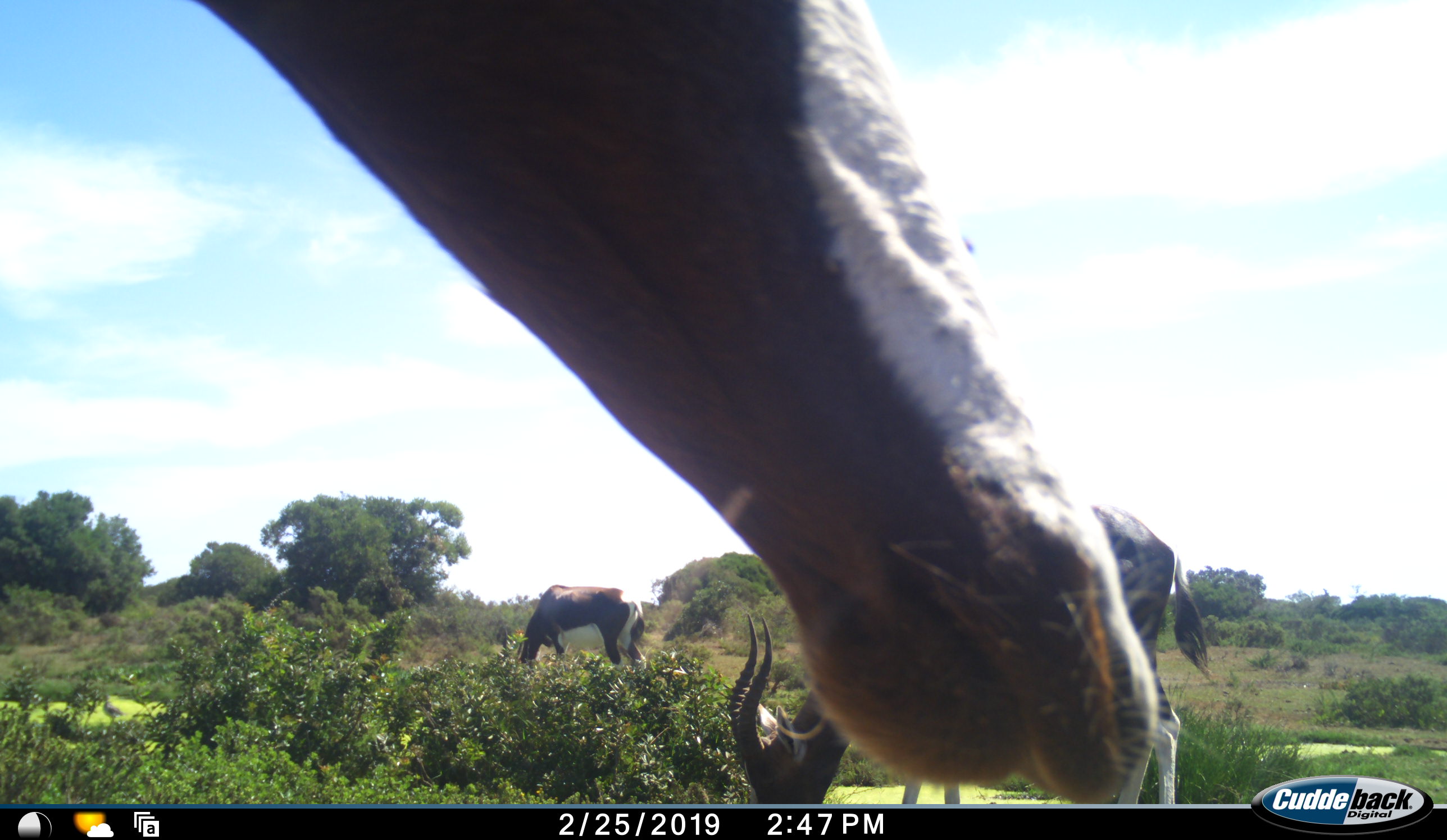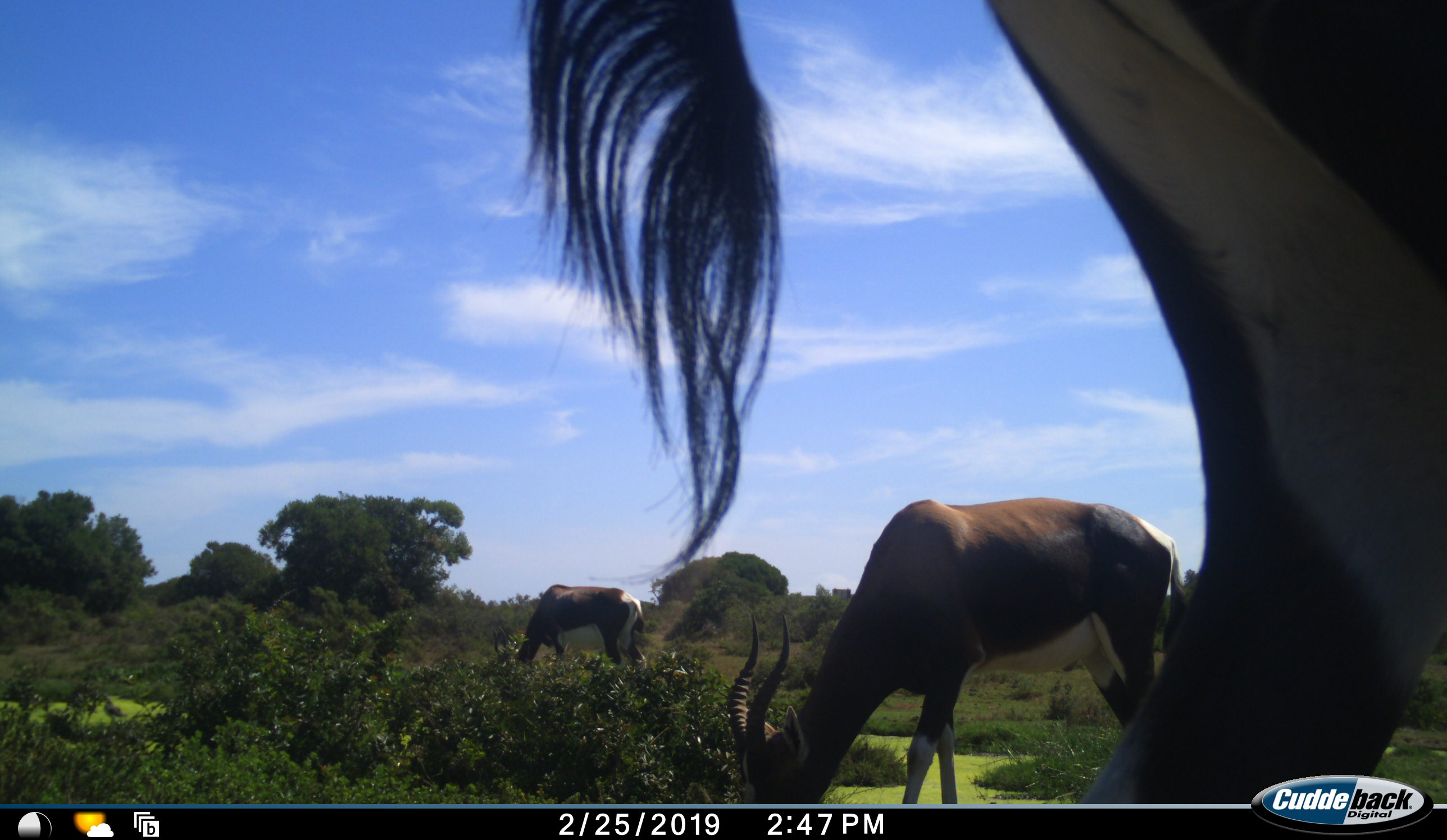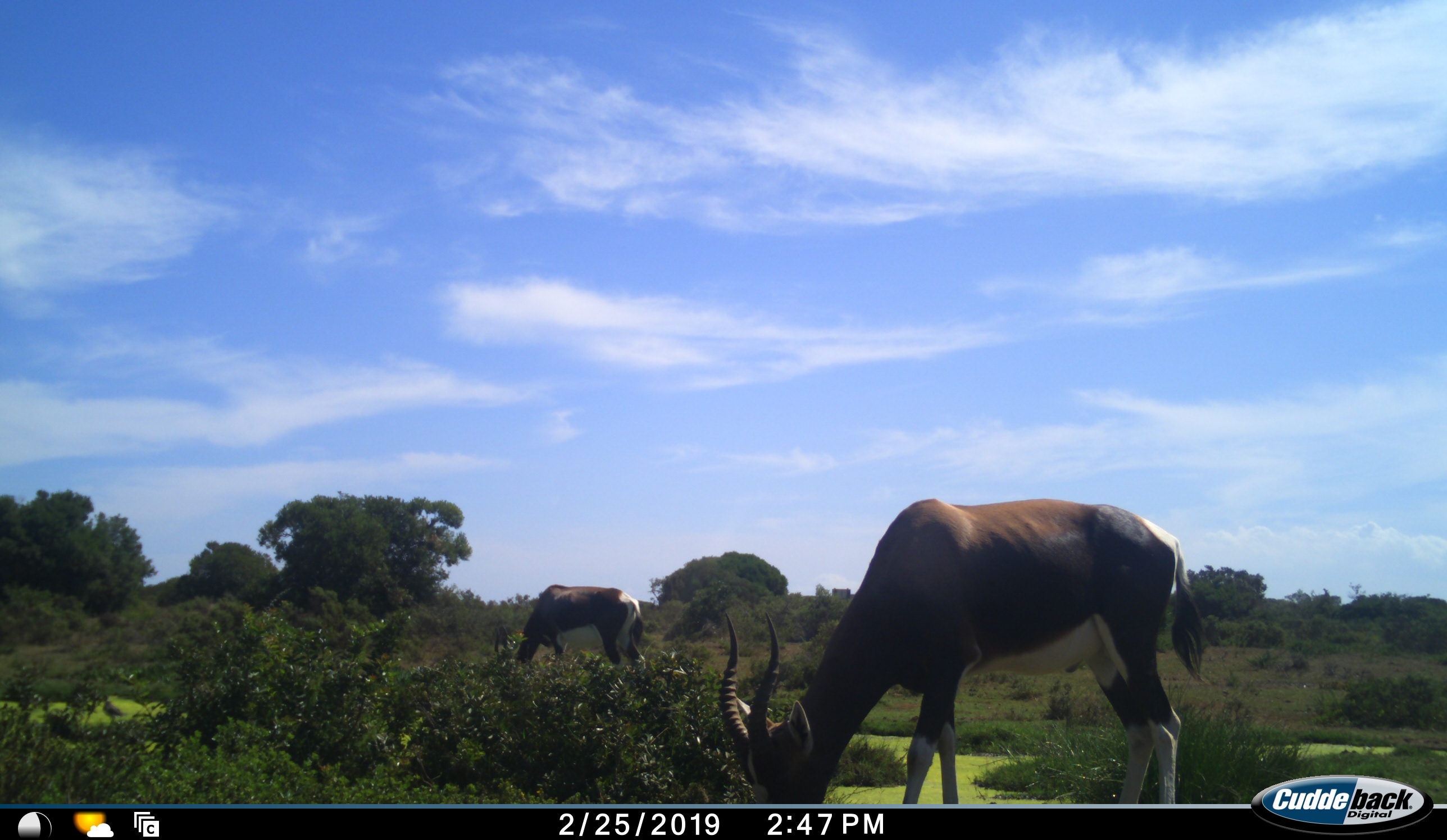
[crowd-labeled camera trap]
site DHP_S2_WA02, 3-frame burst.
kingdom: Animalia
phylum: Chordata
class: Mammalia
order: Artiodactyla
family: Bovidae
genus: Damaliscus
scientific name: Damaliscus pygargus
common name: bontebok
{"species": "bontebok (Damaliscus pygargus)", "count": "3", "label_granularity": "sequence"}